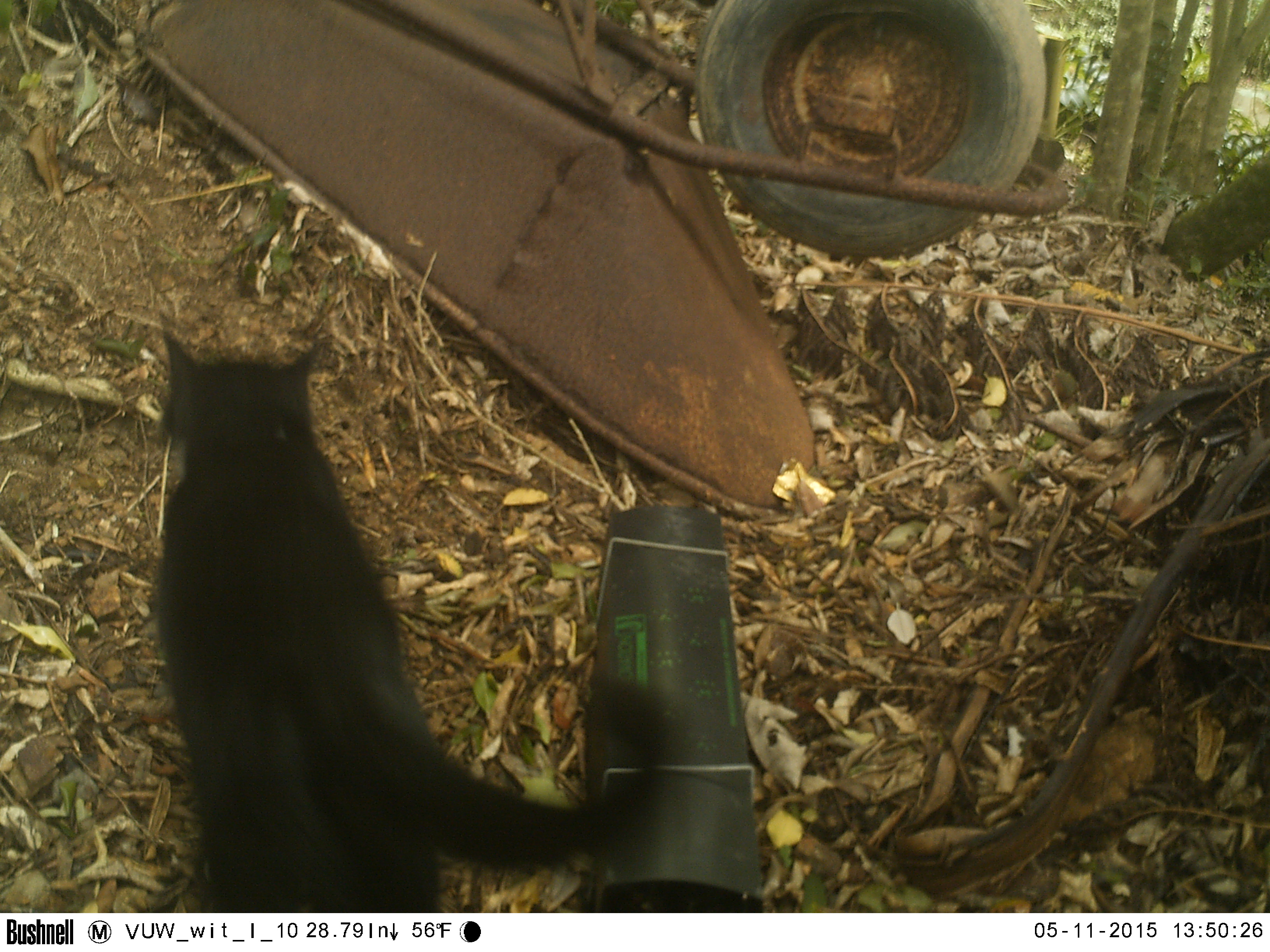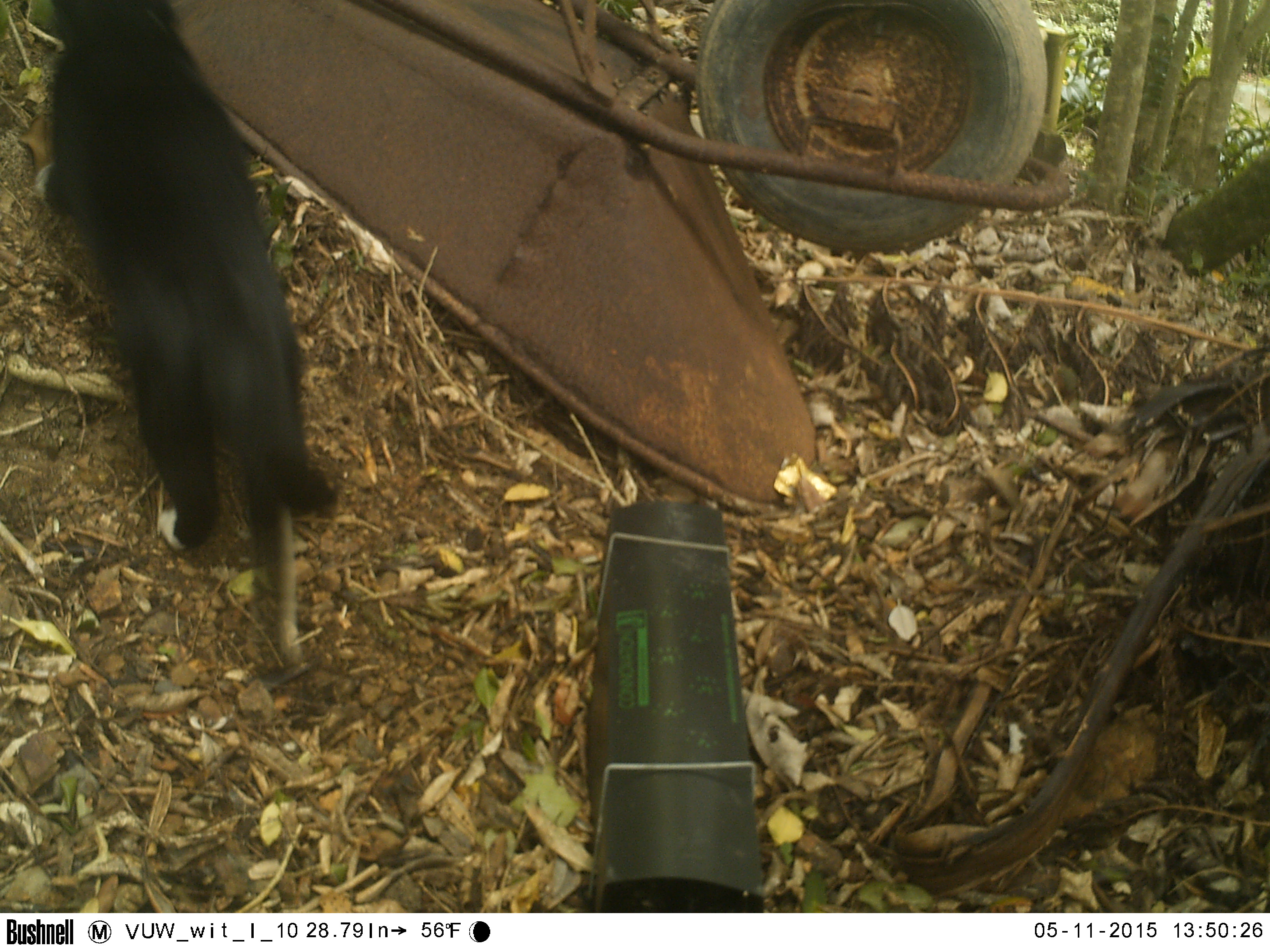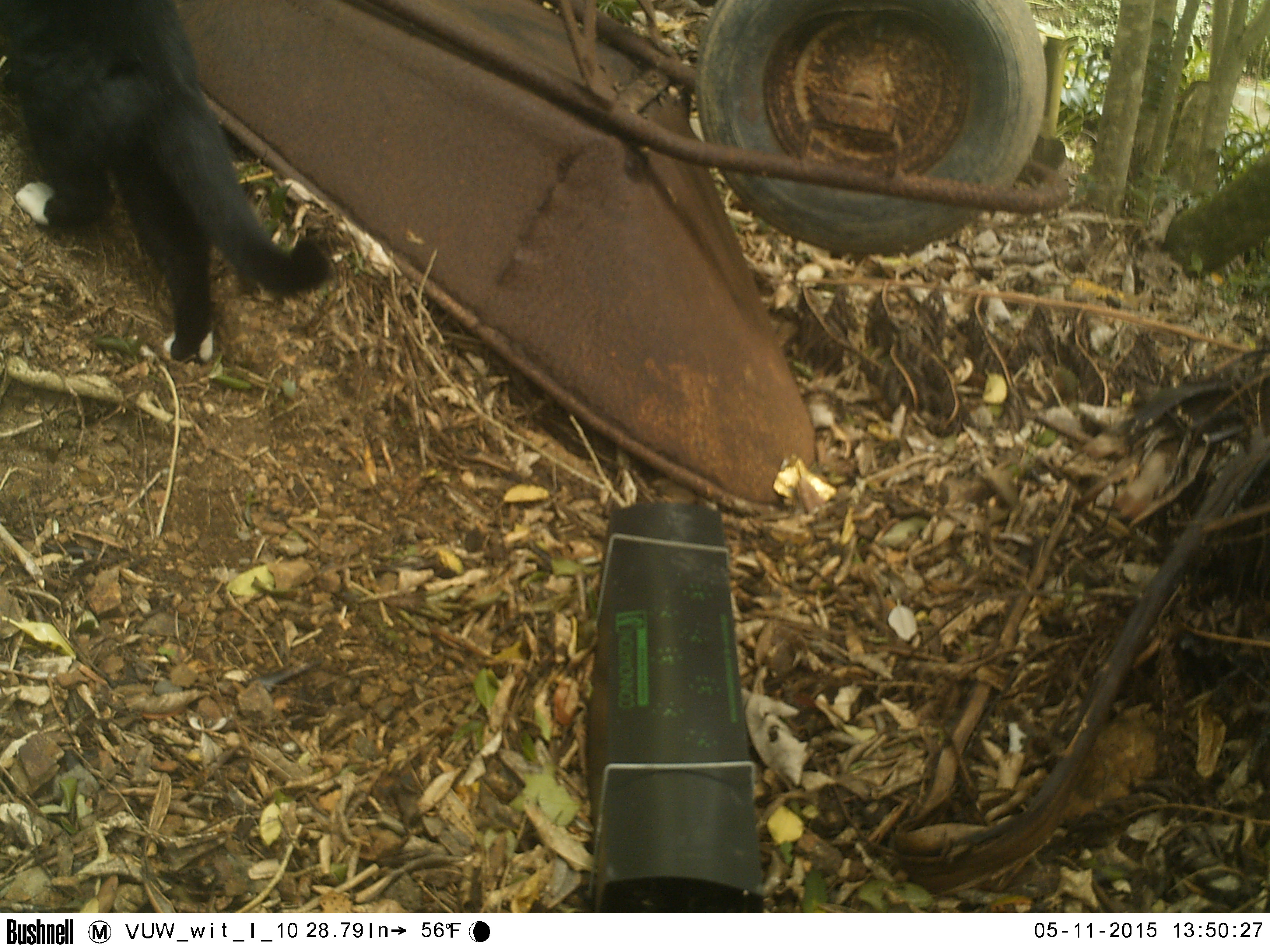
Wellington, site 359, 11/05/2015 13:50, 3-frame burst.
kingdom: Animalia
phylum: Chordata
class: Mammalia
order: Carnivora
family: Felidae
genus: Felis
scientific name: Felis catus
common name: cat